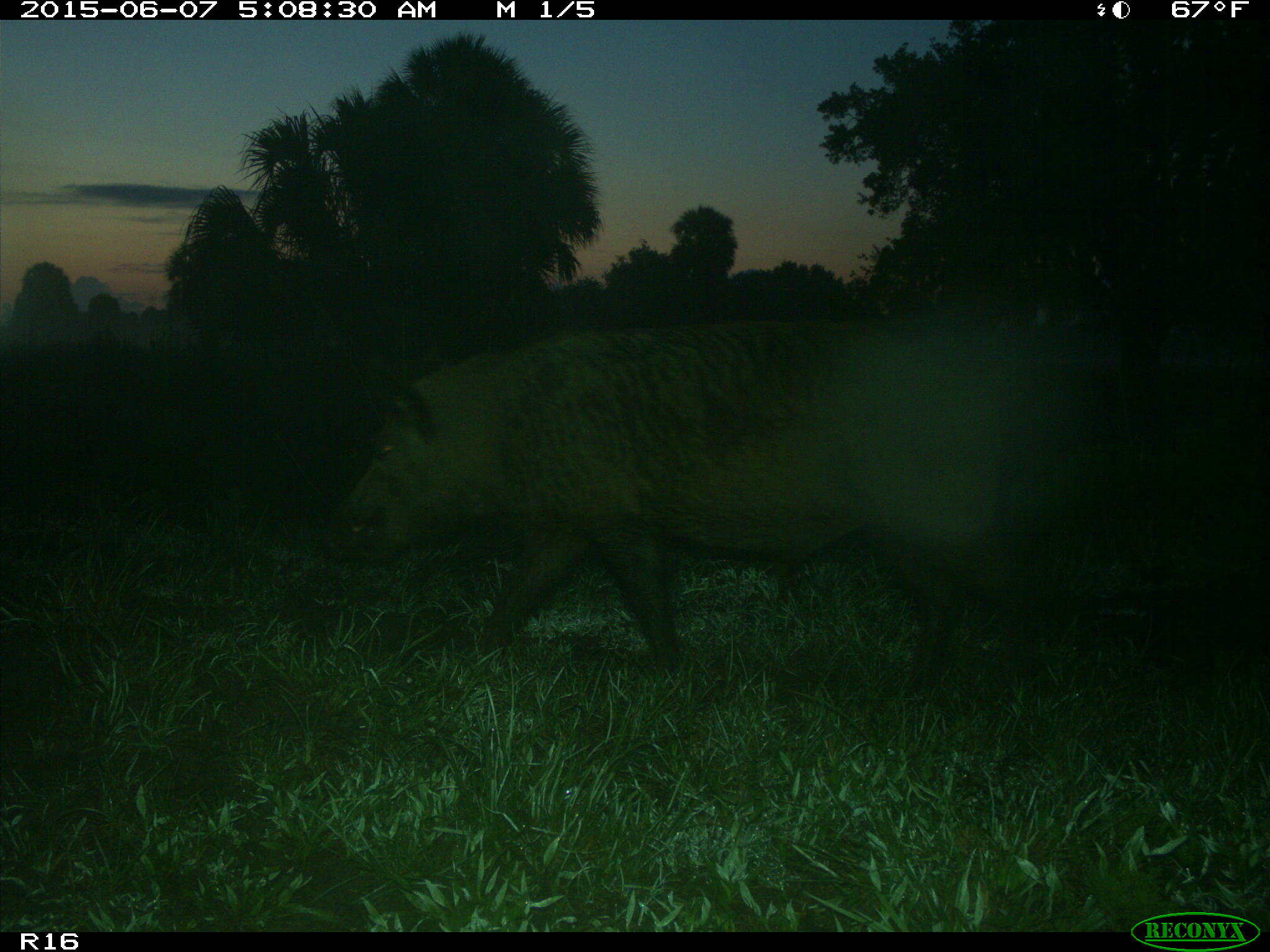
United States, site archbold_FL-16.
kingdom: Animalia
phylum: Chordata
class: Mammalia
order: Artiodactyla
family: Suidae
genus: Sus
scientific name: Sus scrofa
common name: wild boar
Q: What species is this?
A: Sus scrofa (wild boar).